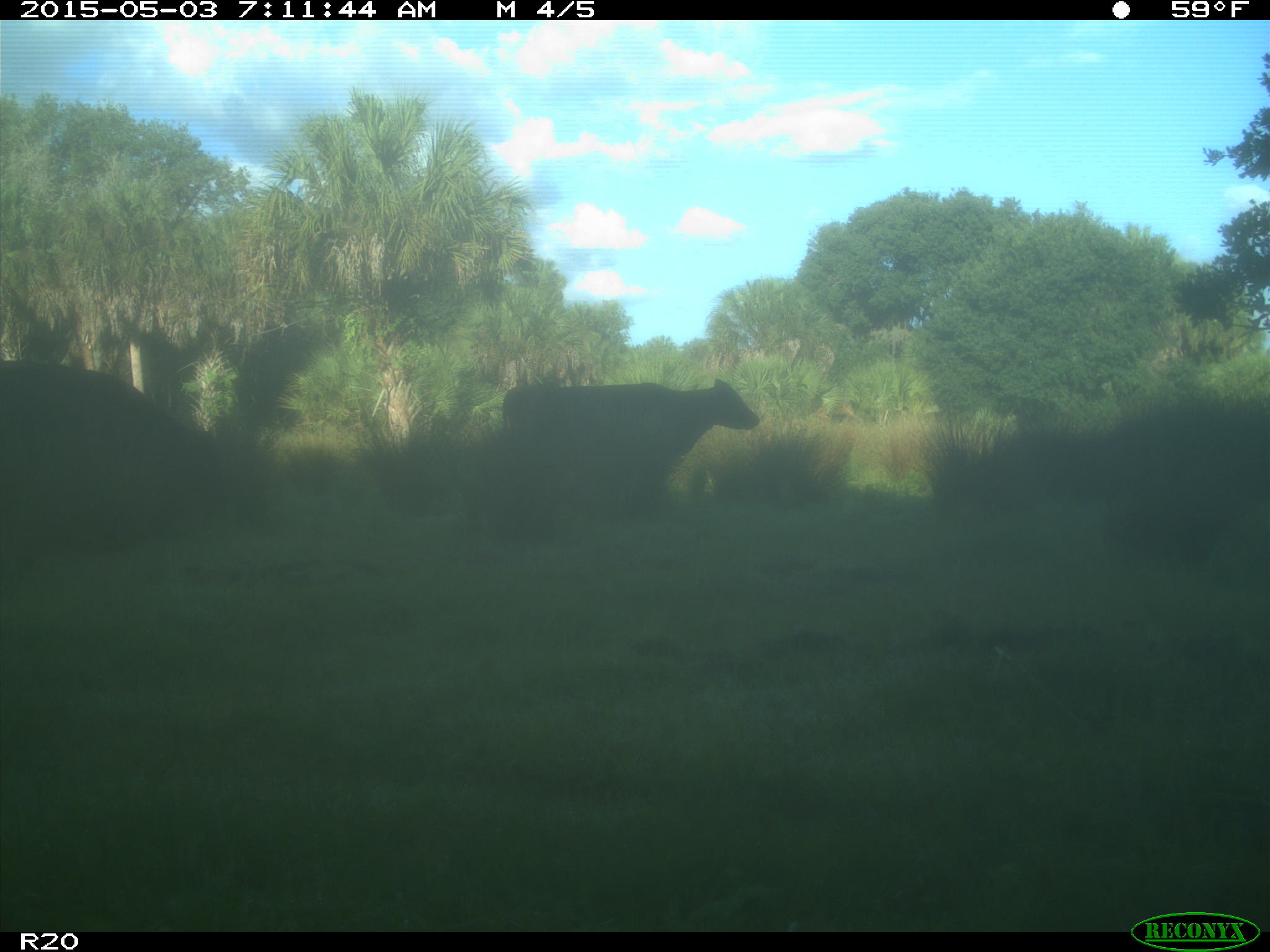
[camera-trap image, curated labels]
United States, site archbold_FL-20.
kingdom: Animalia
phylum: Chordata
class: Mammalia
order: Artiodactyla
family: Bovidae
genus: Bos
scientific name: Bos taurus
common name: domestic cow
Bos taurus (domestic cow).